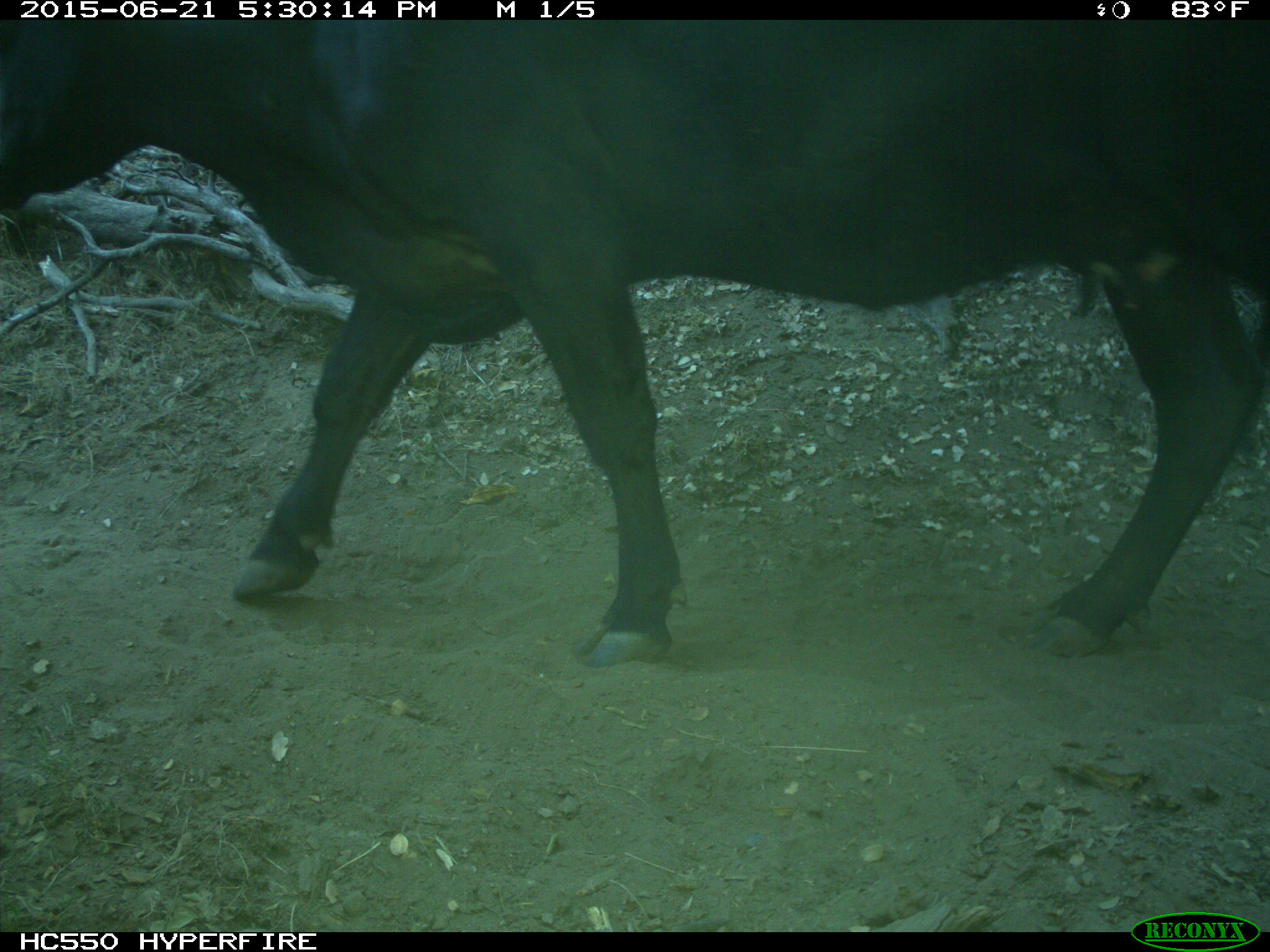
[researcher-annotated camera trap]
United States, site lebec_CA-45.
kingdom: Animalia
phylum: Chordata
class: Mammalia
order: Artiodactyla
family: Bovidae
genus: Bos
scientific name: Bos taurus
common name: domestic cow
Bos taurus (domestic cow).